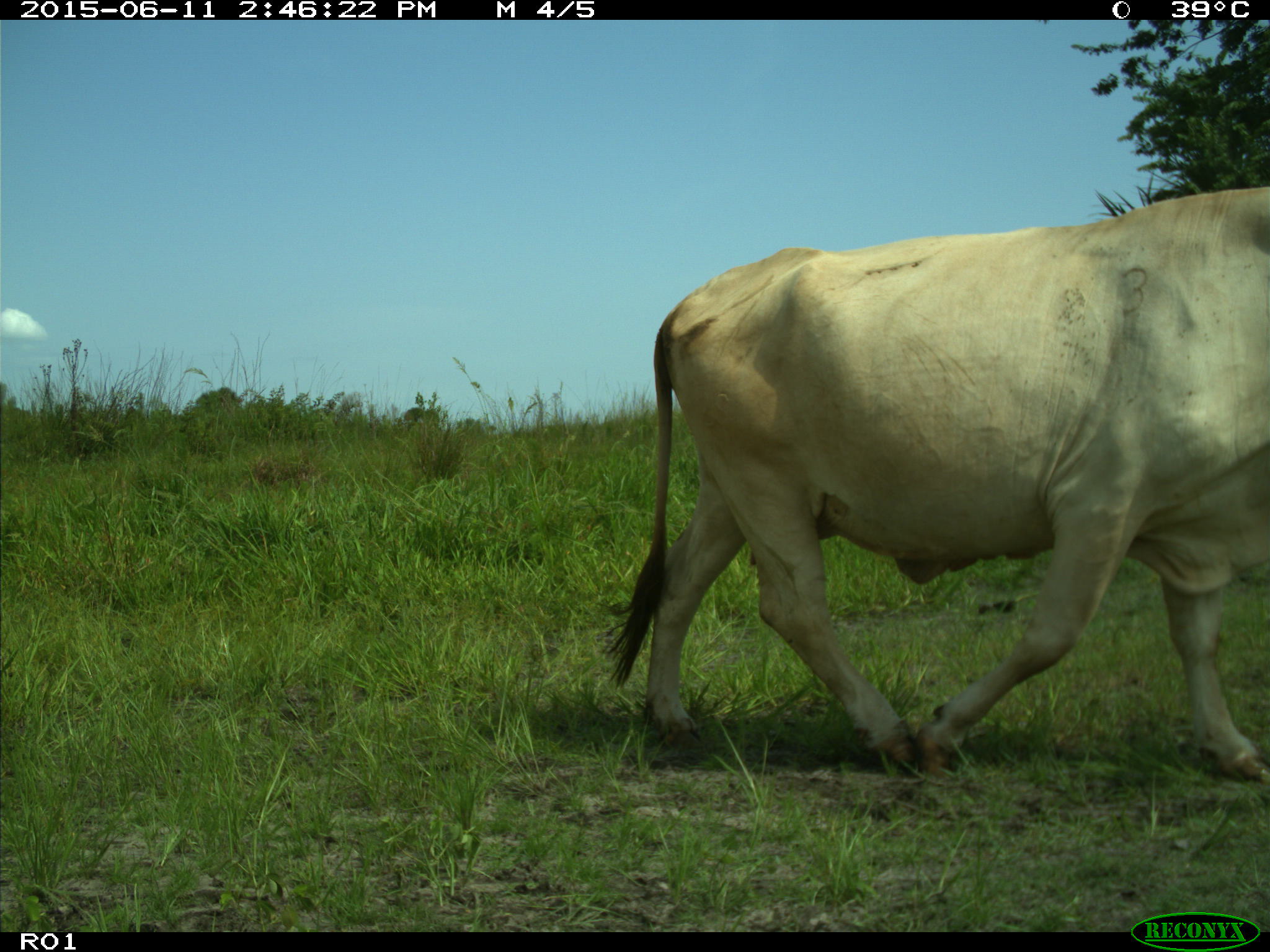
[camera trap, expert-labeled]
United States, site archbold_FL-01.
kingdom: Animalia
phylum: Chordata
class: Mammalia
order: Artiodactyla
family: Bovidae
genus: Bos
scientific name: Bos taurus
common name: domestic cow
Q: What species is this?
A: Bos taurus (domestic cow).